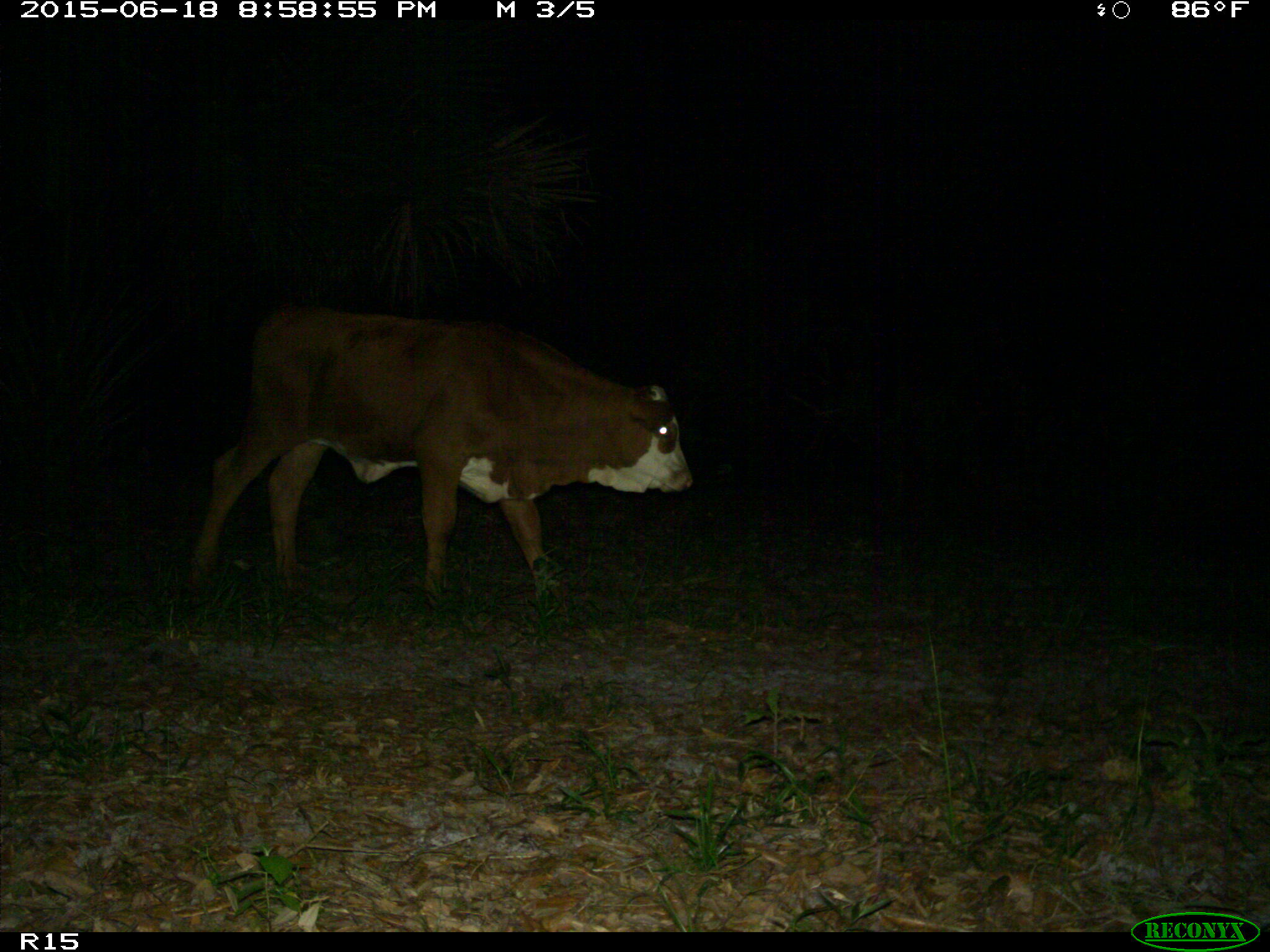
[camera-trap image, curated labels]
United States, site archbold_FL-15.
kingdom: Animalia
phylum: Chordata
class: Mammalia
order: Artiodactyla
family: Bovidae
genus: Bos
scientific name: Bos taurus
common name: domestic cow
Bos taurus (domestic cow).